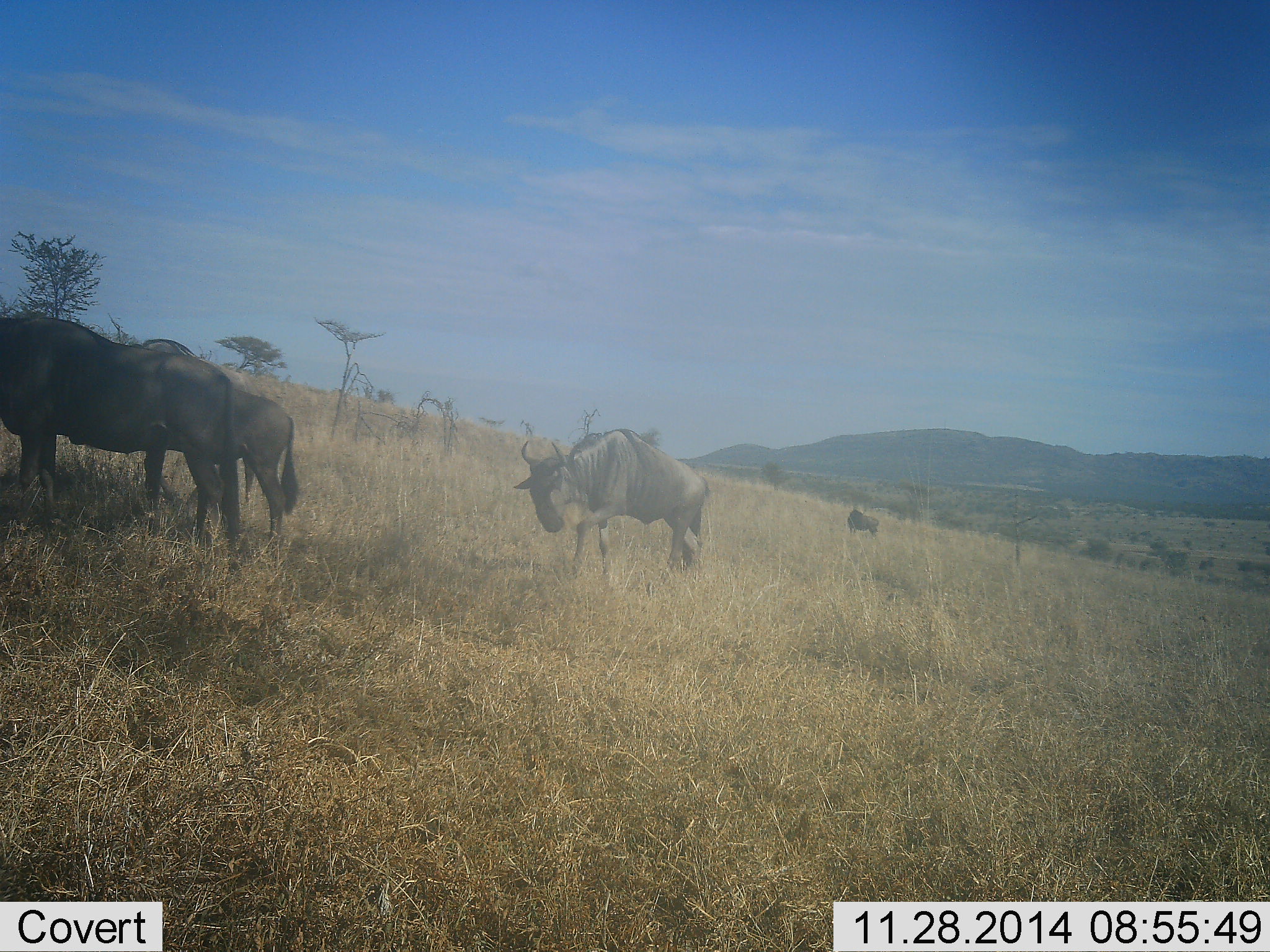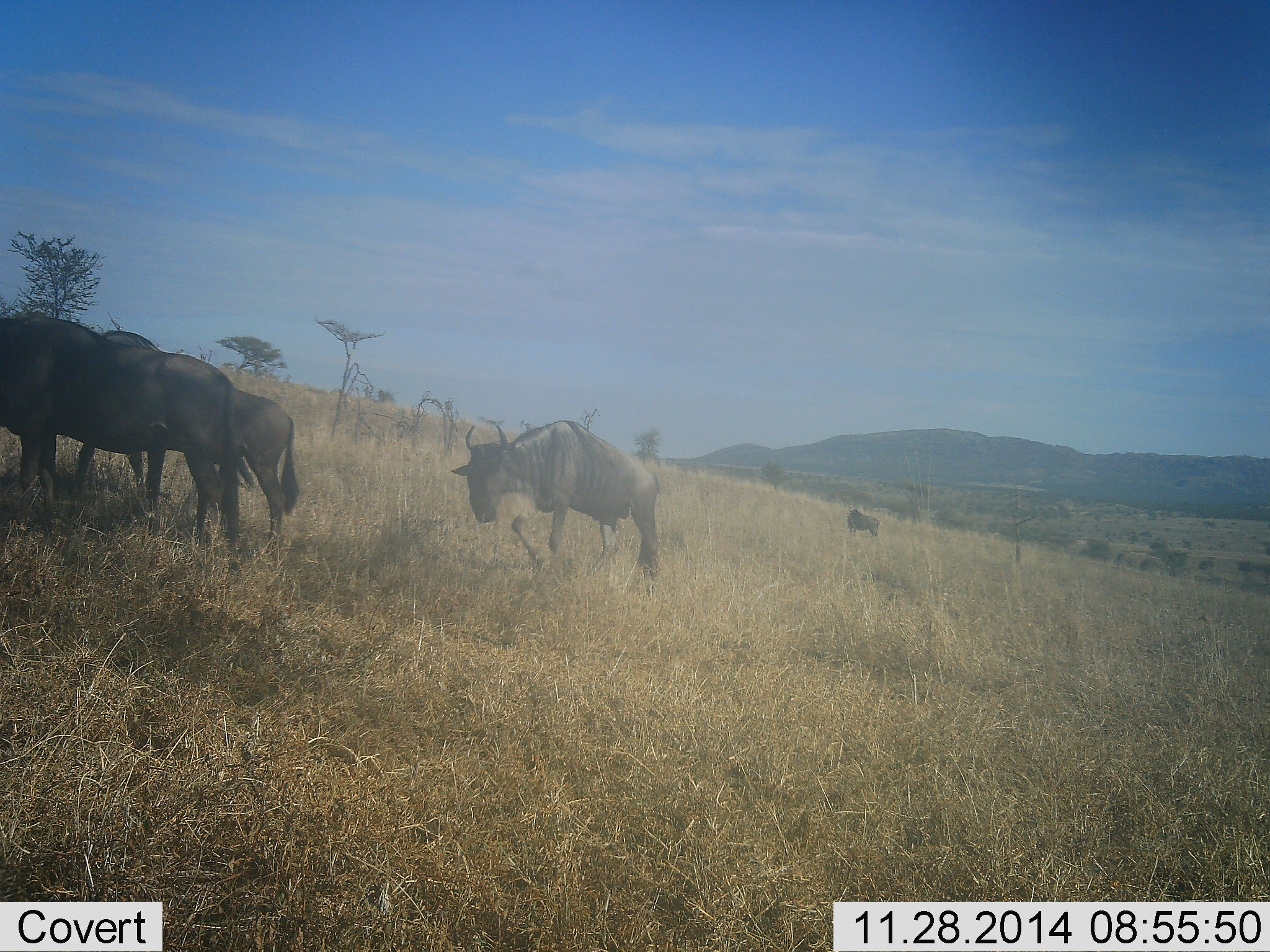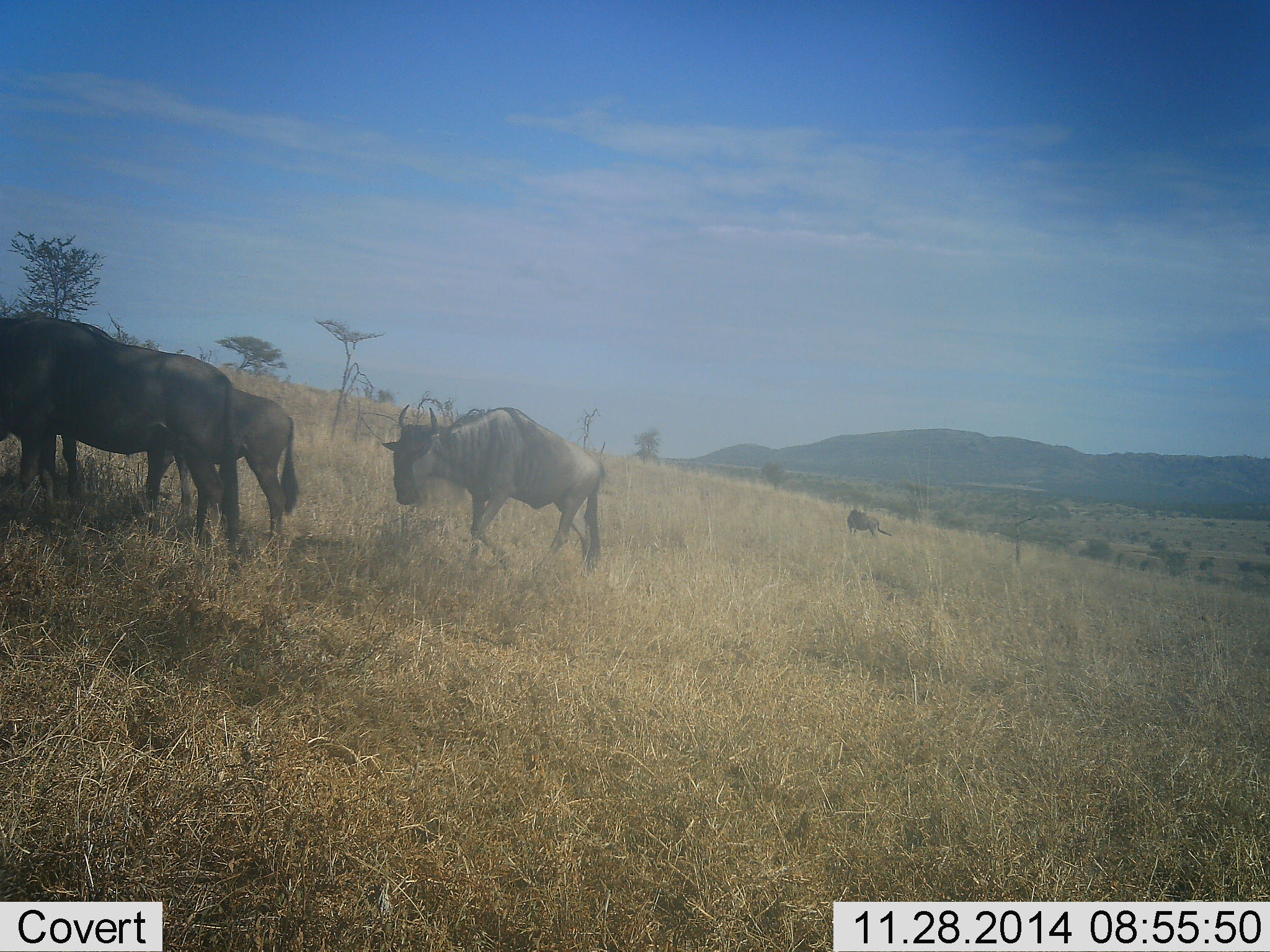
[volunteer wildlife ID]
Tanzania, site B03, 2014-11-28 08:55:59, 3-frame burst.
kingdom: Animalia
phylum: Chordata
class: Mammalia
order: Artiodactyla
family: Bovidae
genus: Connochaetes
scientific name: Connochaetes taurinus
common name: blue wildebeest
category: wildebeest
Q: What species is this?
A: Wildebeest (blue wildebeest) (Connochaetes taurinus).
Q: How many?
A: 5.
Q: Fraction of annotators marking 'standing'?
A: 100%.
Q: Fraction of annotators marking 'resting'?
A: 0%.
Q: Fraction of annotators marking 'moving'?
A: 90%.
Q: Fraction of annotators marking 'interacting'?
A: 20%.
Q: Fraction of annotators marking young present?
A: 10%.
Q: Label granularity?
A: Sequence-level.